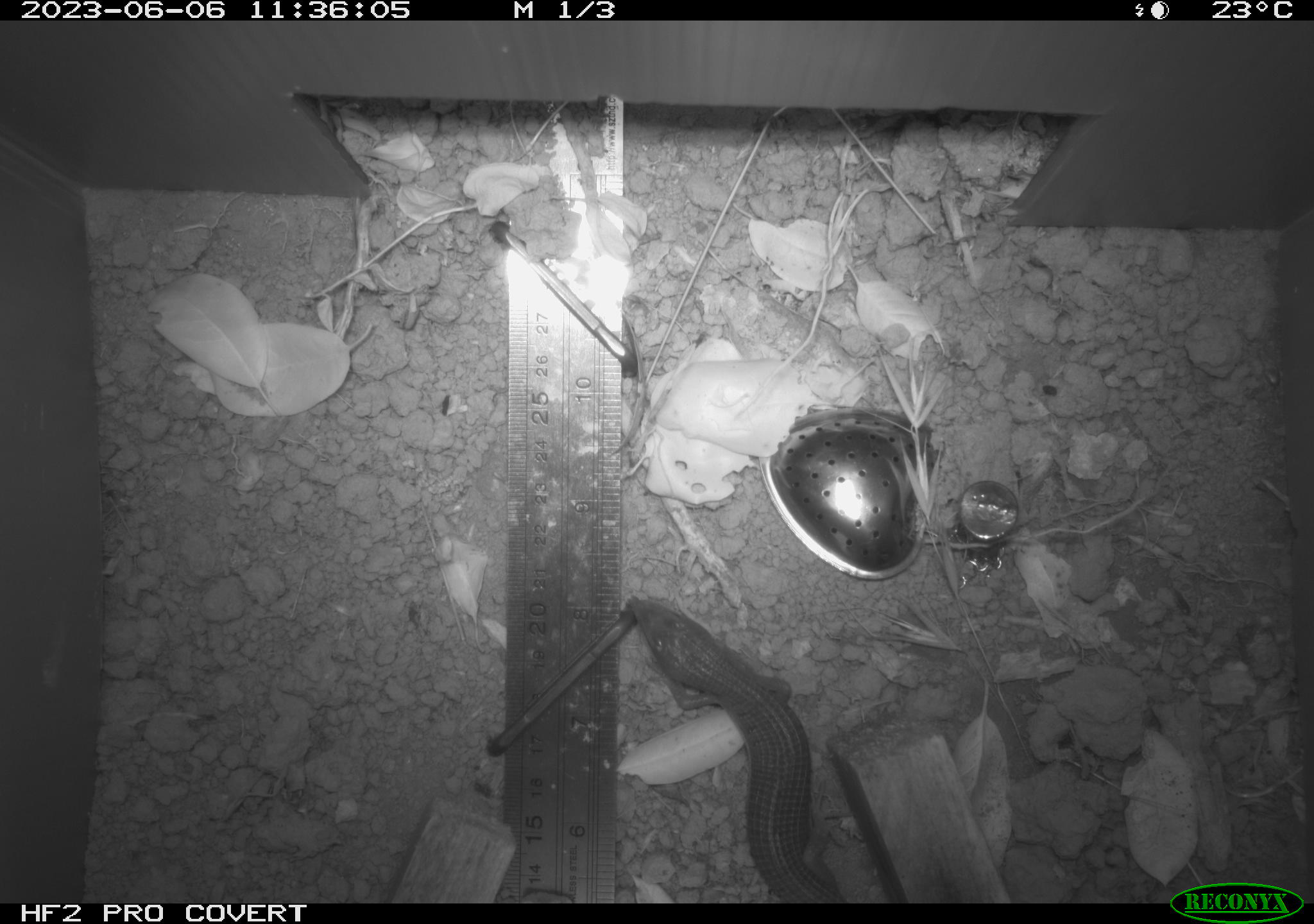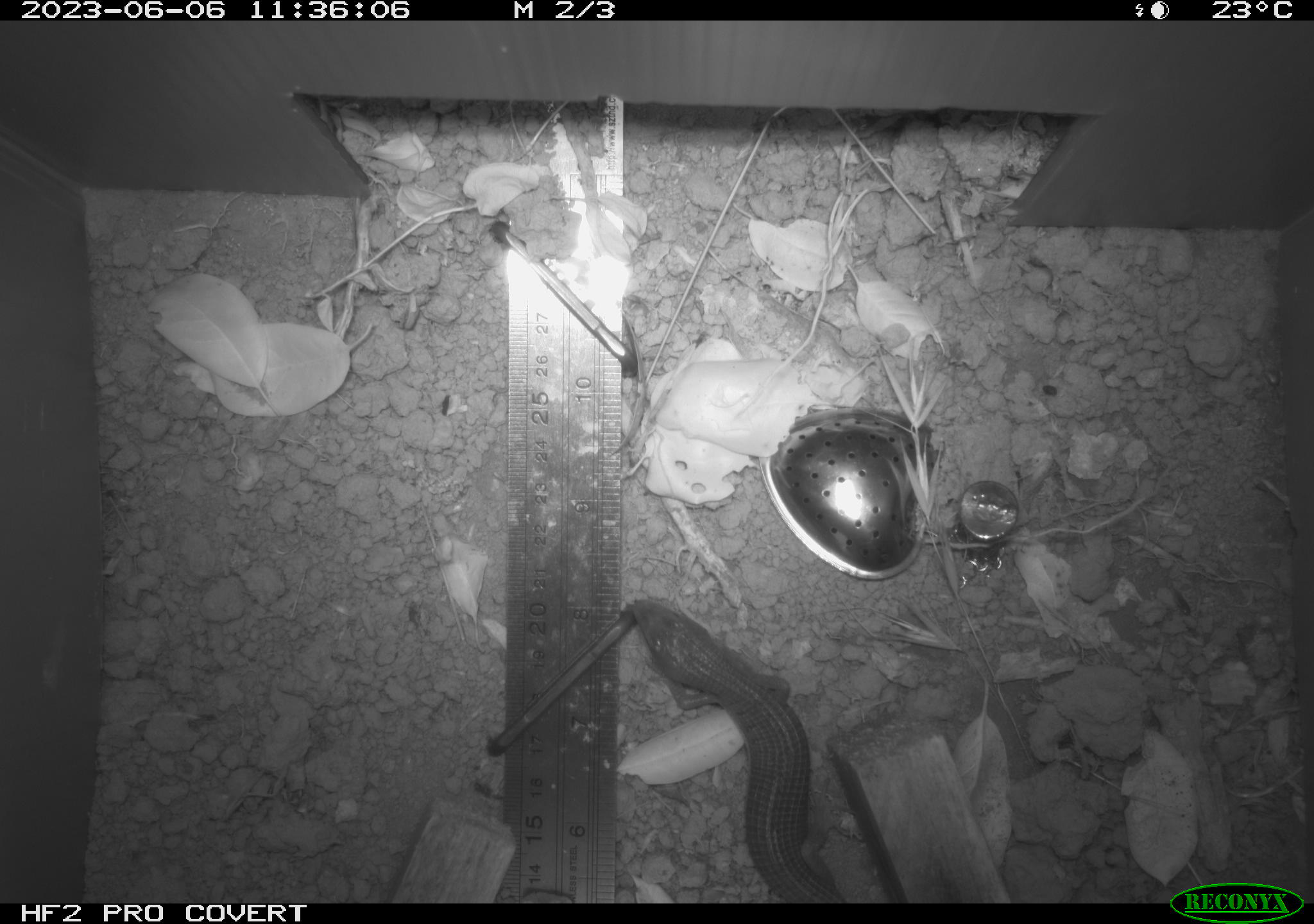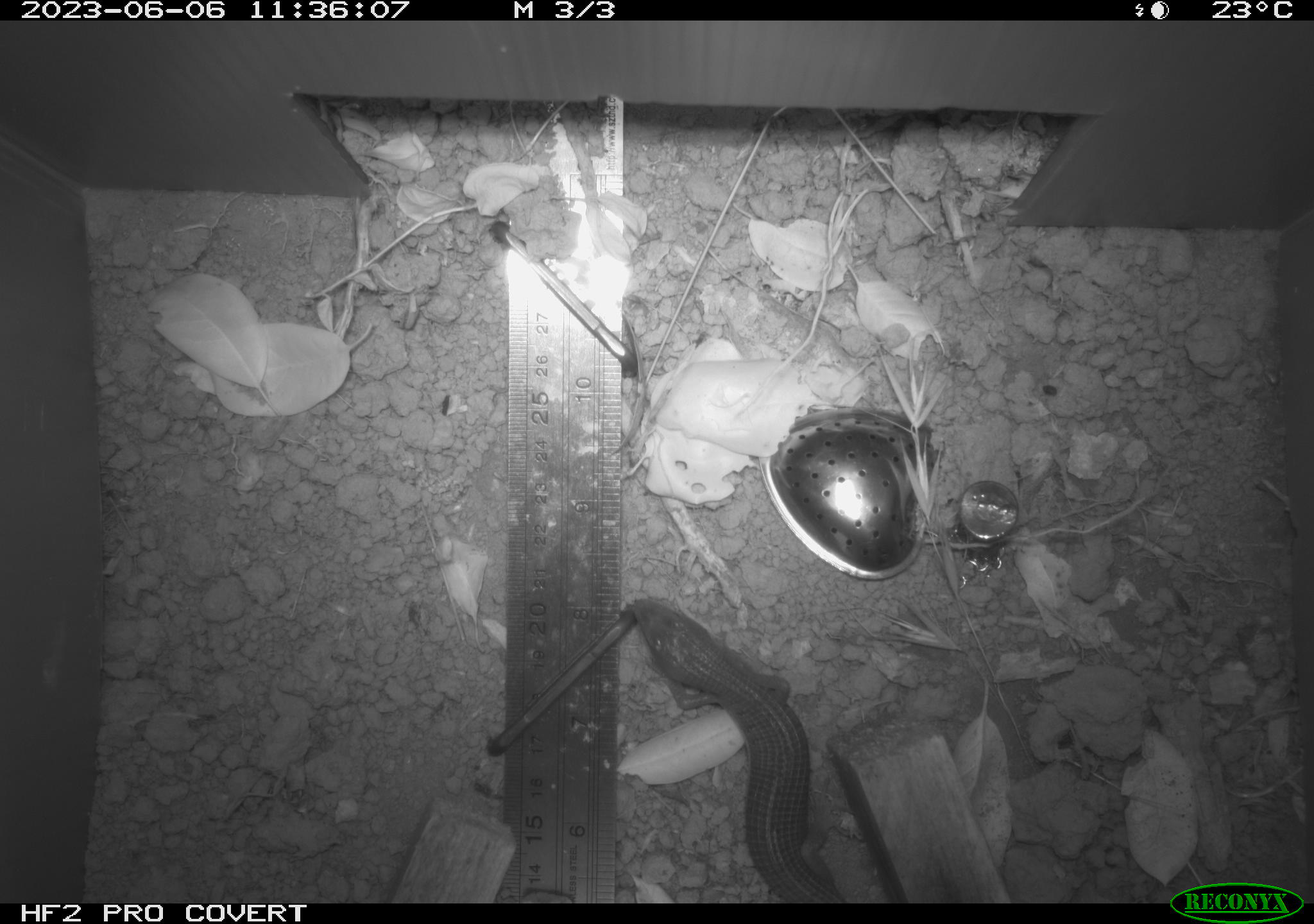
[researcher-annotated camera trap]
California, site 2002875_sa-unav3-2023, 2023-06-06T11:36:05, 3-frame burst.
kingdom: Animalia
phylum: Chordata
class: Reptilia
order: Squamata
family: Anguidae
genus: Elgaria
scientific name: Elgaria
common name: alligator lizards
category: elgaria species